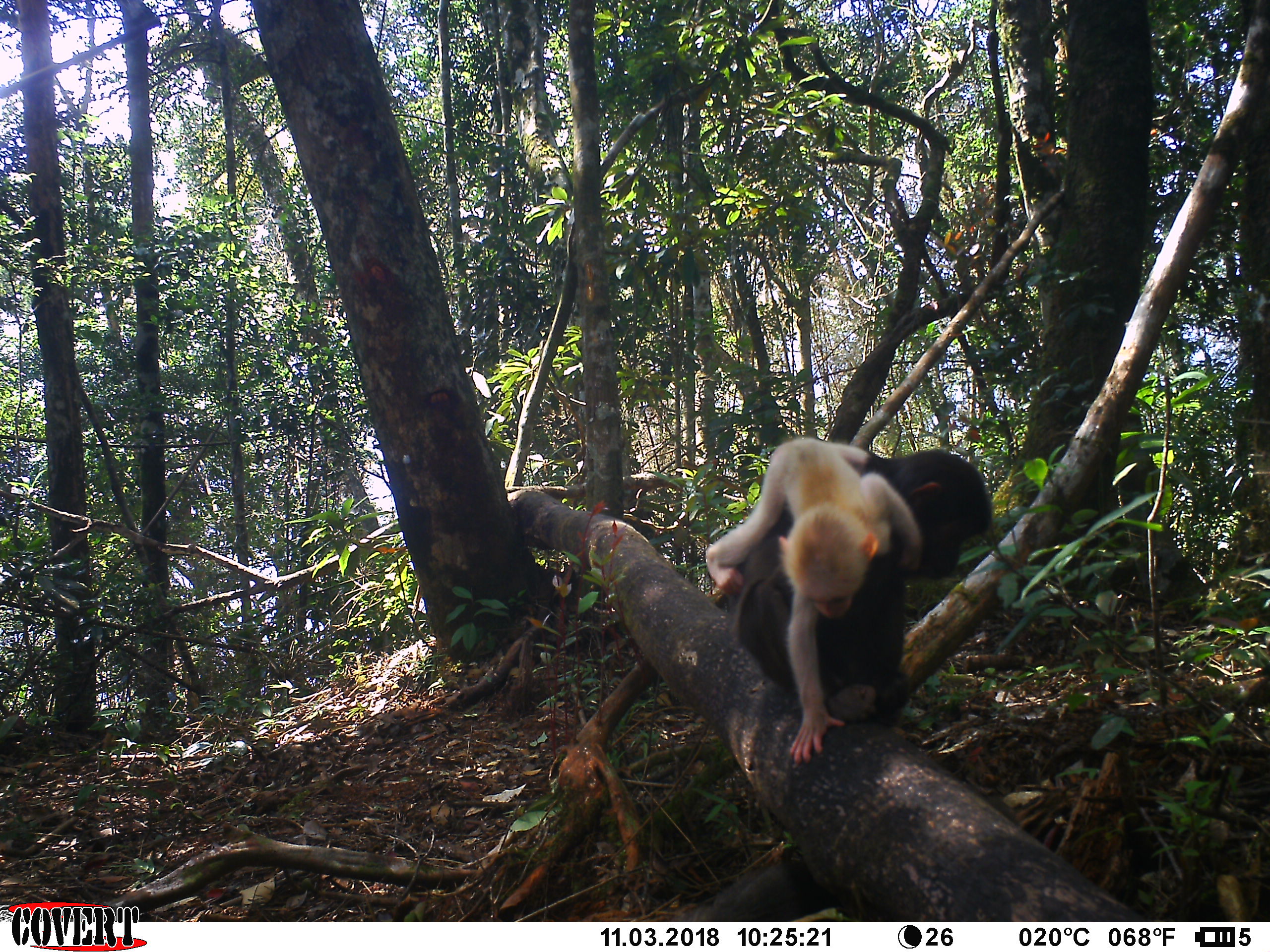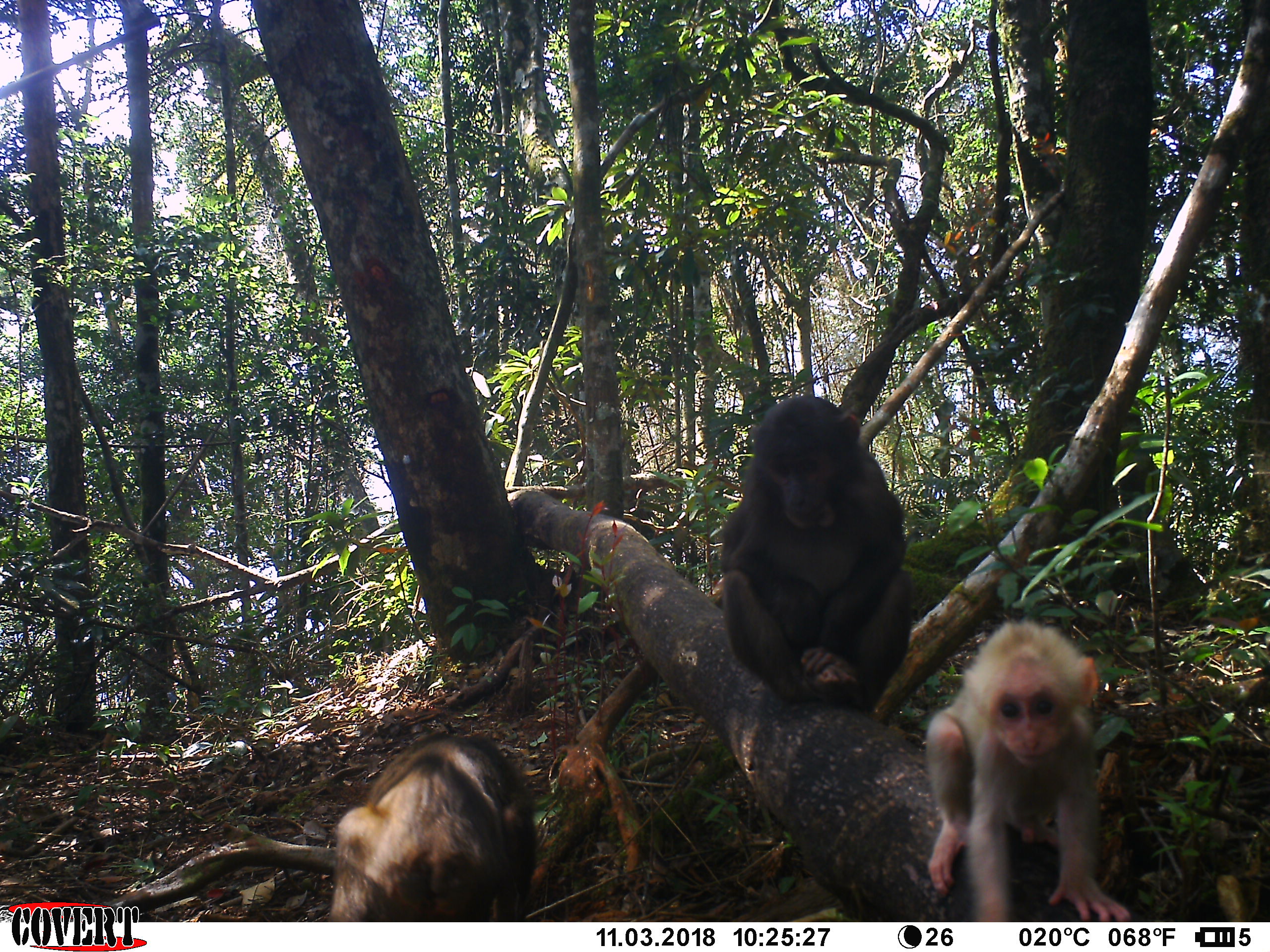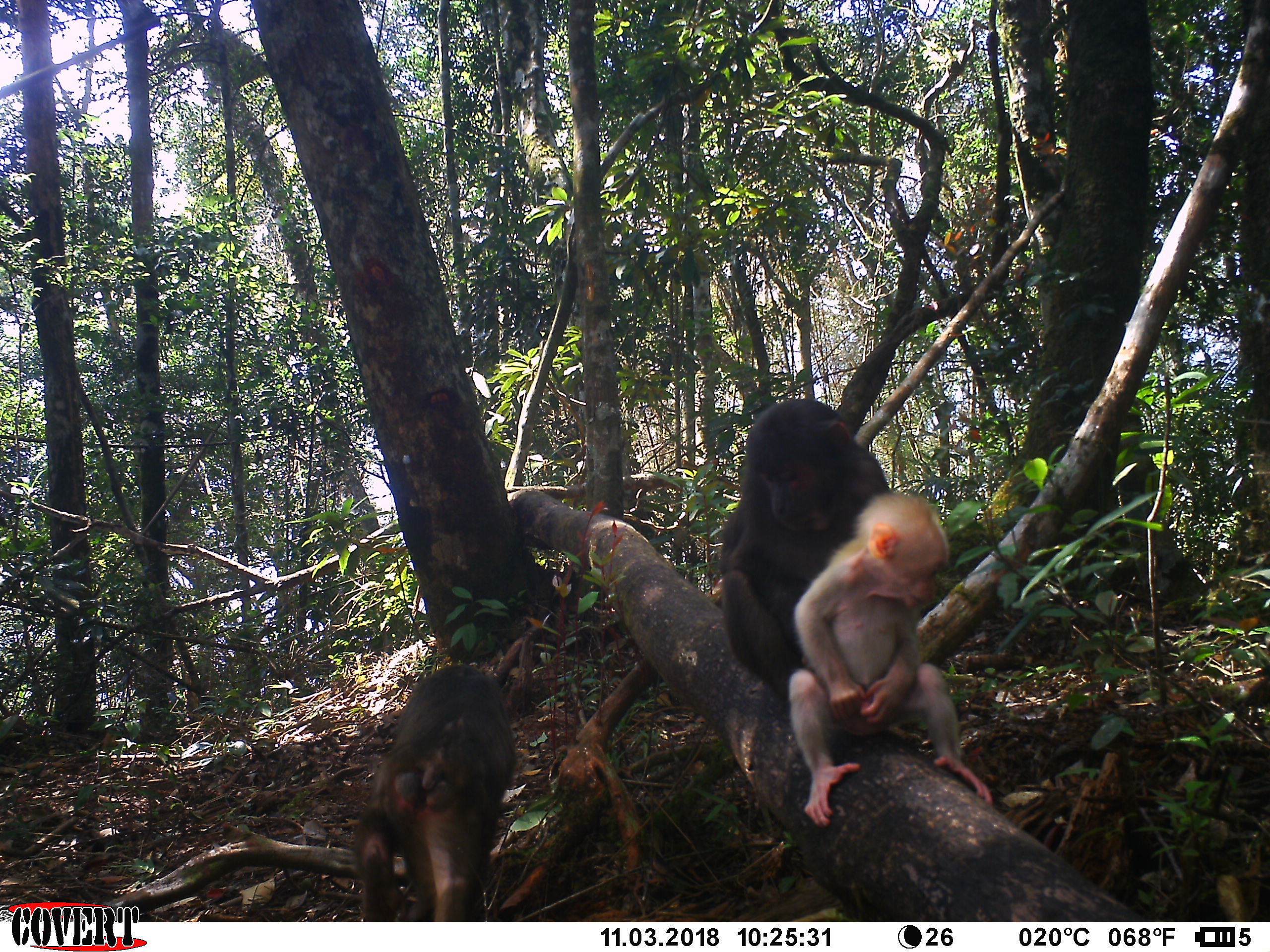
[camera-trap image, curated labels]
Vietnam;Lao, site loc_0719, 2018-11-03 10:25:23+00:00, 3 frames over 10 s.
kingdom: Animalia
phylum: Chordata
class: Mammalia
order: Primates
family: Cercopithecidae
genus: Macaca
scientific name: Macaca arctoides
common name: stump-tailed macaque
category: stump tailed macaque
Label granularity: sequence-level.